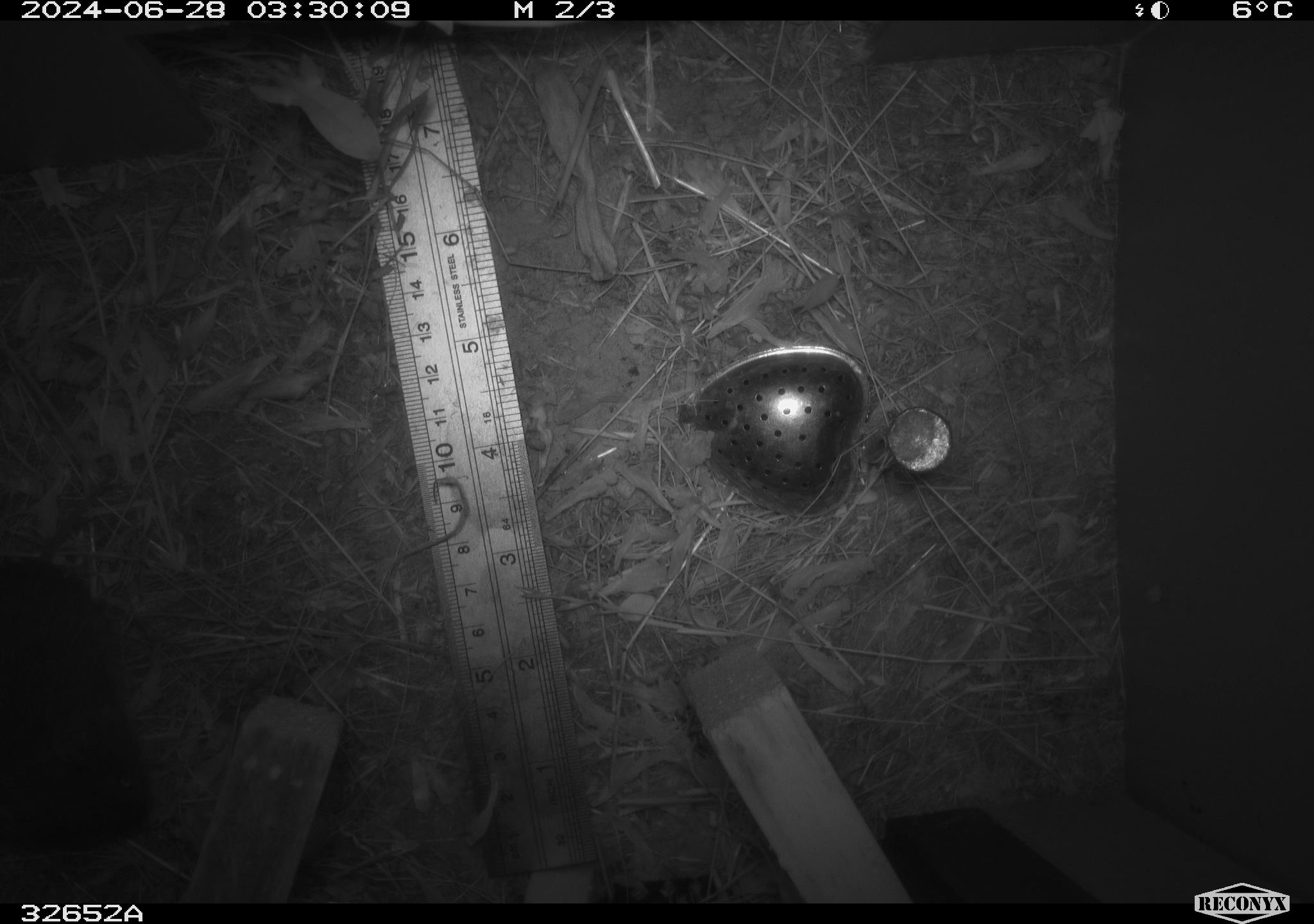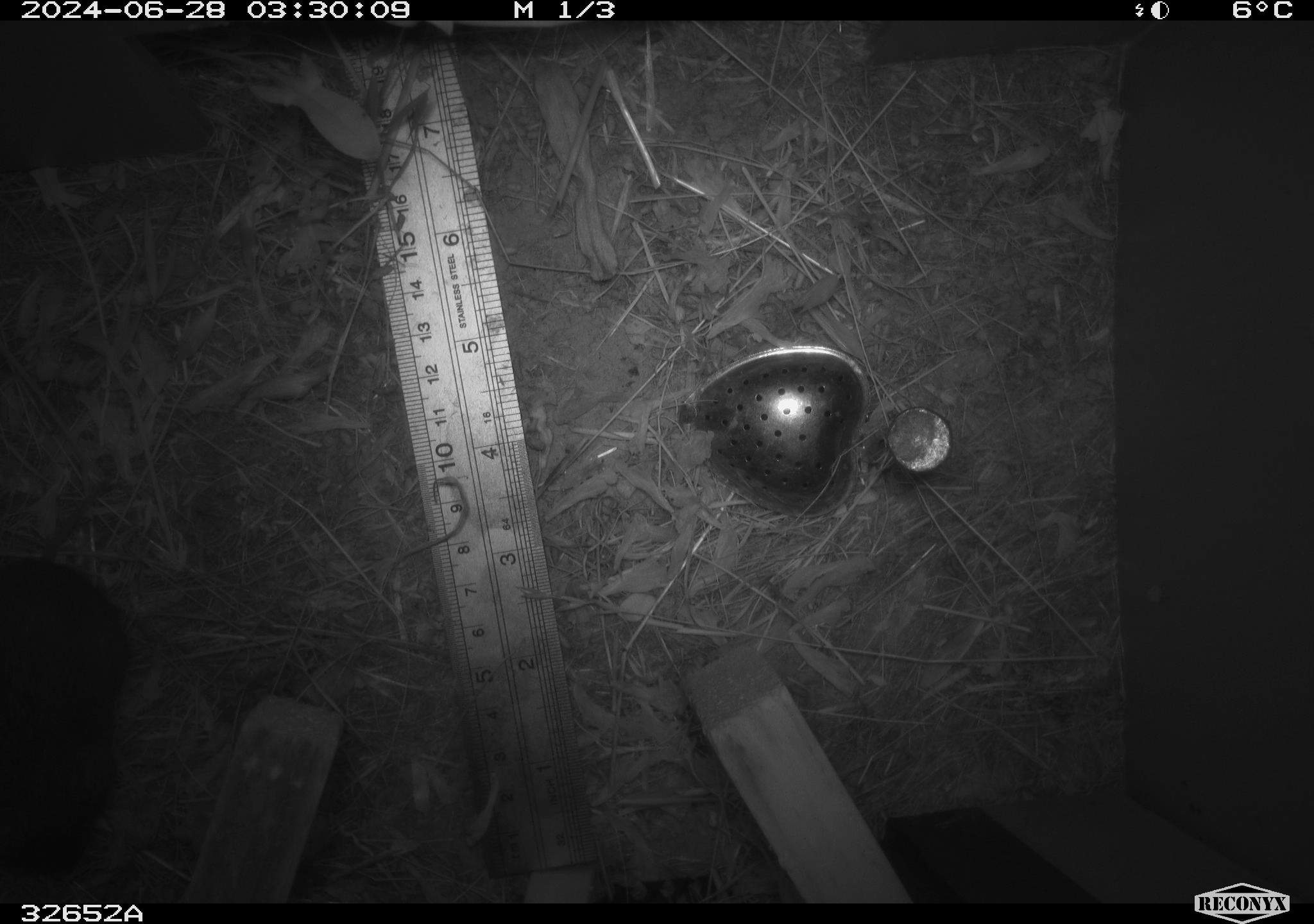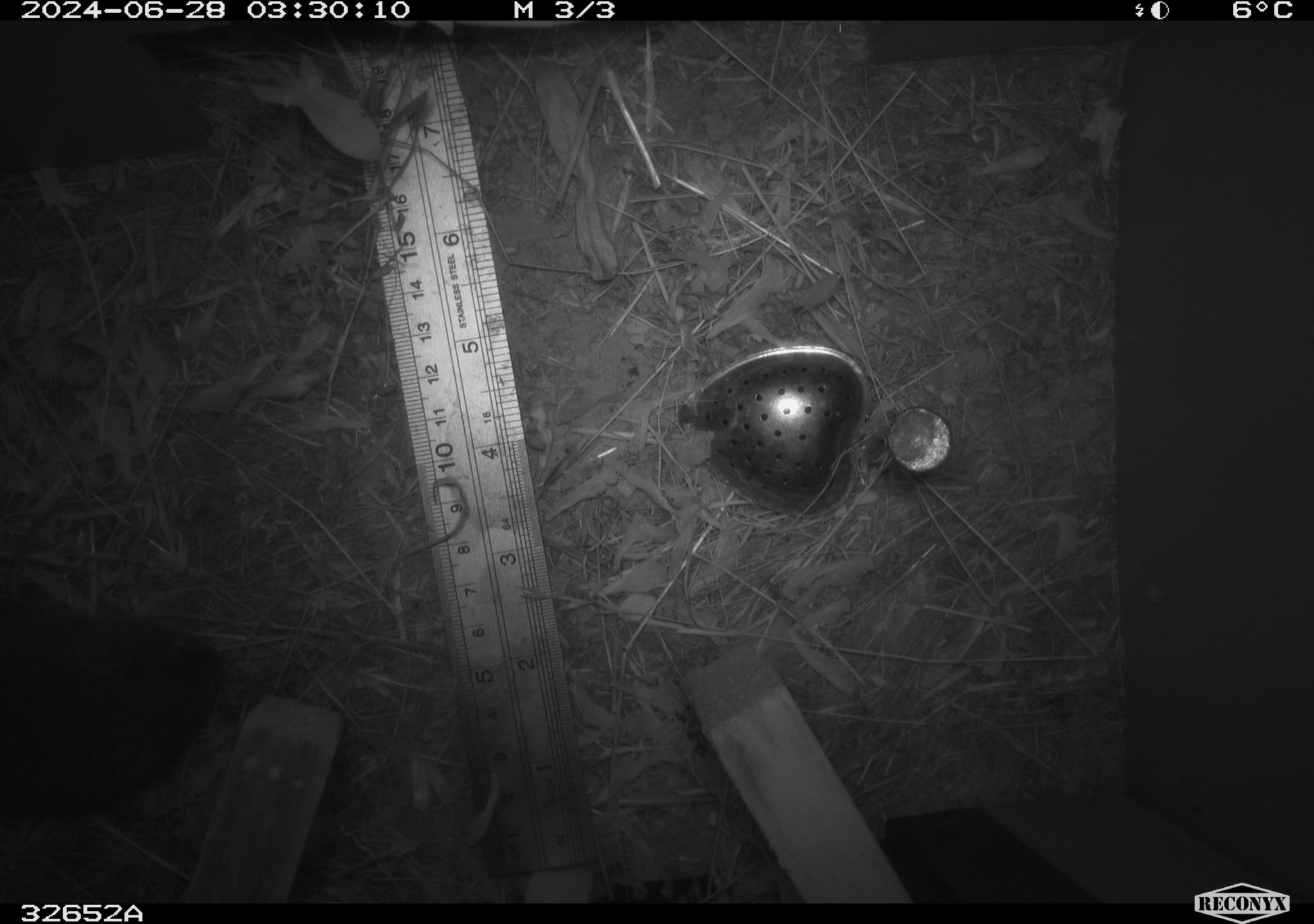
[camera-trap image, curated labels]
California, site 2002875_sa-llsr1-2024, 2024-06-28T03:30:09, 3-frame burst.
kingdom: Animalia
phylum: Chordata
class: Mammalia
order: Rodentia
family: Cricetidae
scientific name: Arvicolinae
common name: voles, lemmings, and muskrats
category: arvicolinae subfamily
Arvicolinae subfamily (voles, lemmings, and muskrats) (Arvicolinae).